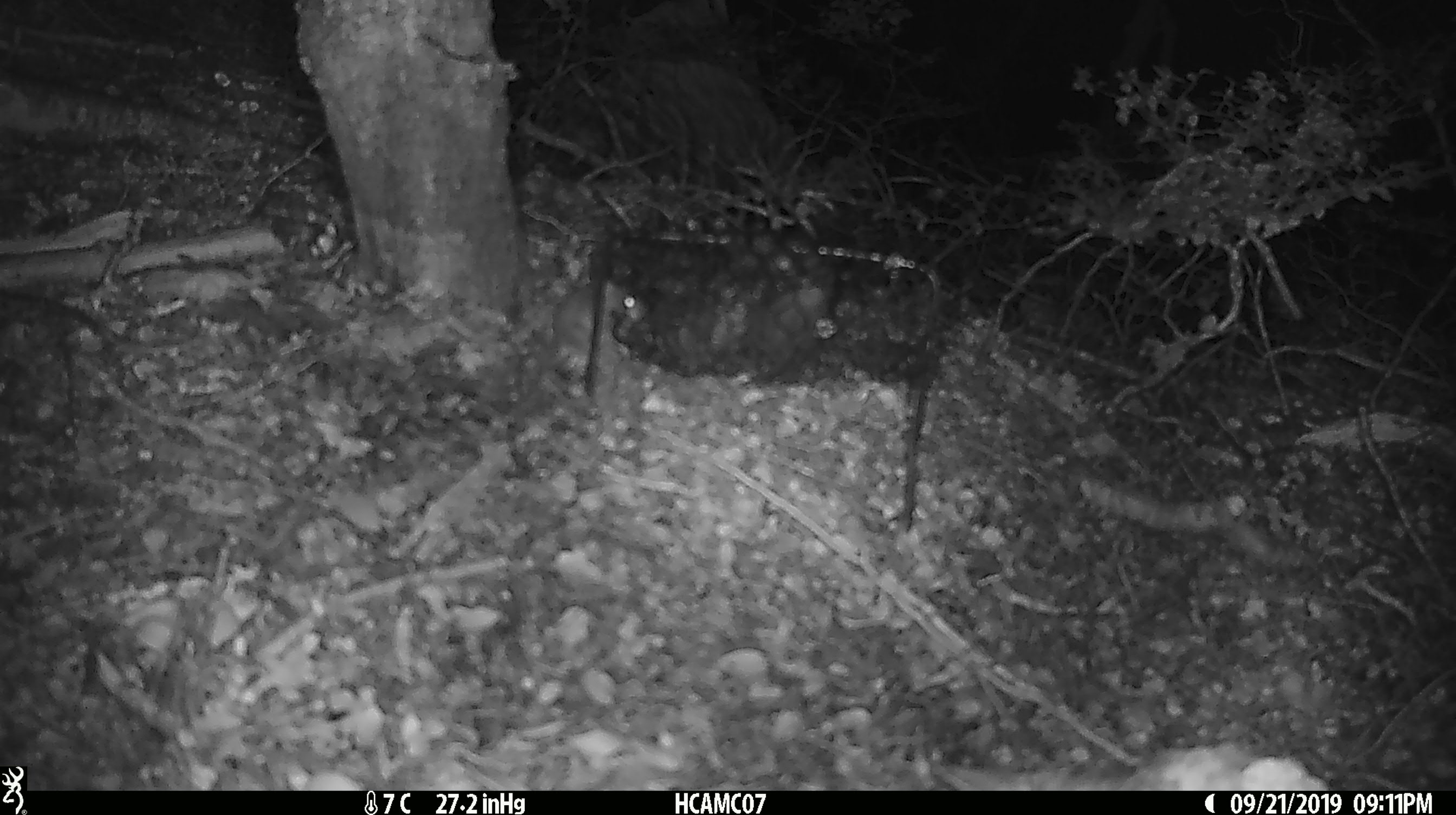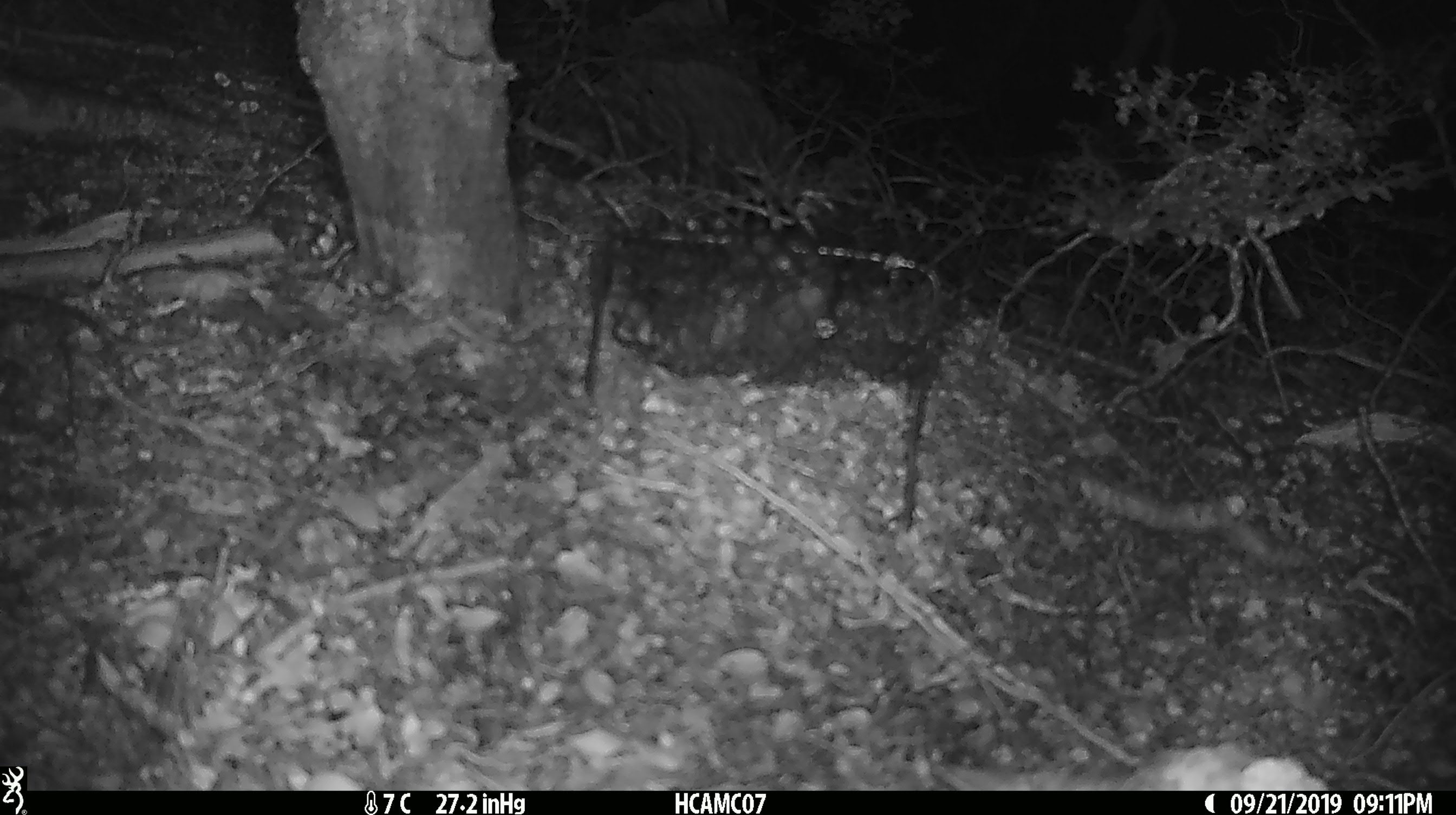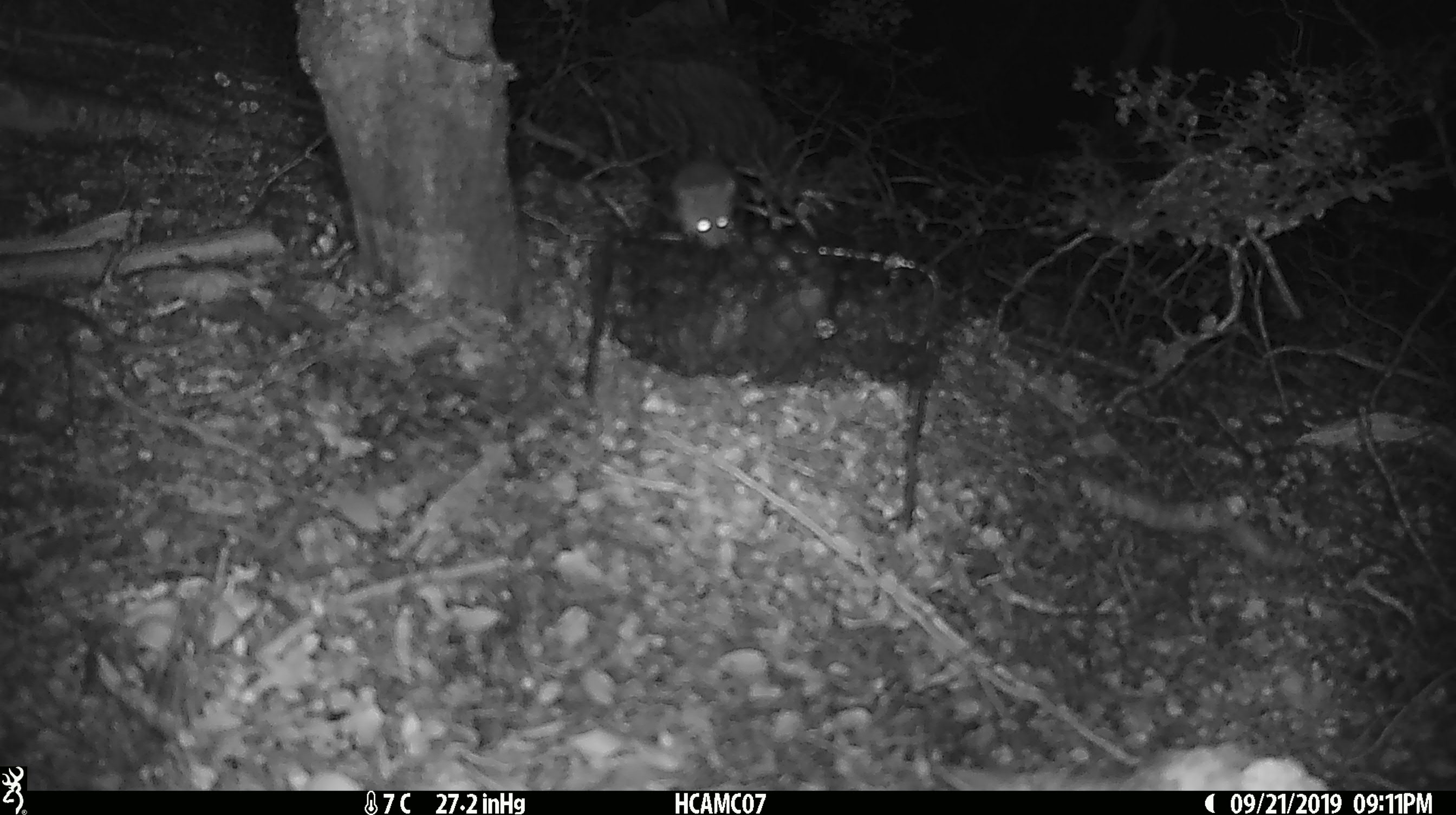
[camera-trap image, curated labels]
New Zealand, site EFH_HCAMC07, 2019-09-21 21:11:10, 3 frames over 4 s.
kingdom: Animalia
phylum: Chordata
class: Mammalia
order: Rodentia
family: Muridae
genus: Mus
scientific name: Mus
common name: mouse